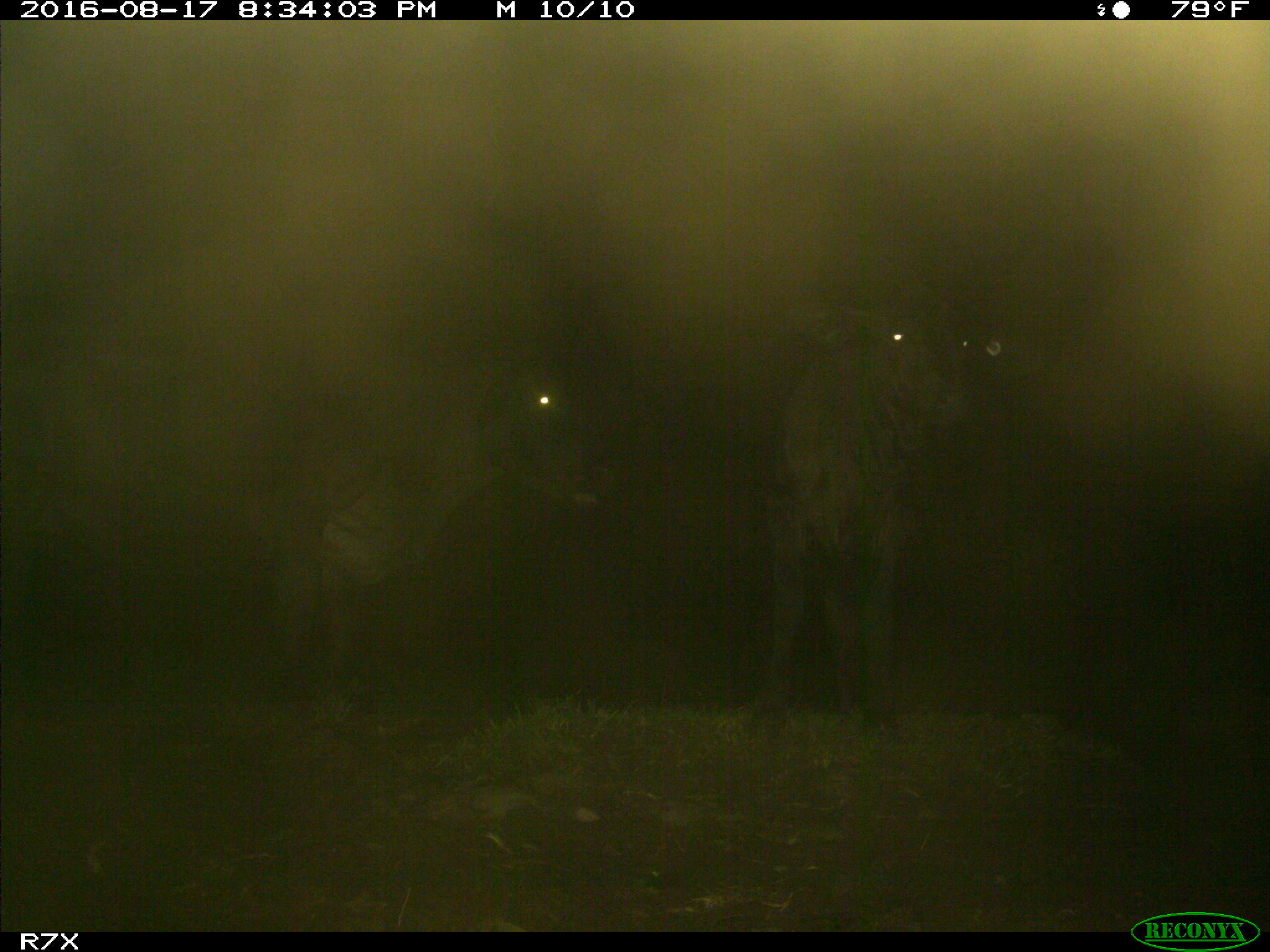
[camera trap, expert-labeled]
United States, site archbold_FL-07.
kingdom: Animalia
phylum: Chordata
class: Mammalia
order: Artiodactyla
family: Bovidae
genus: Bos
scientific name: Bos taurus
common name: domestic cow